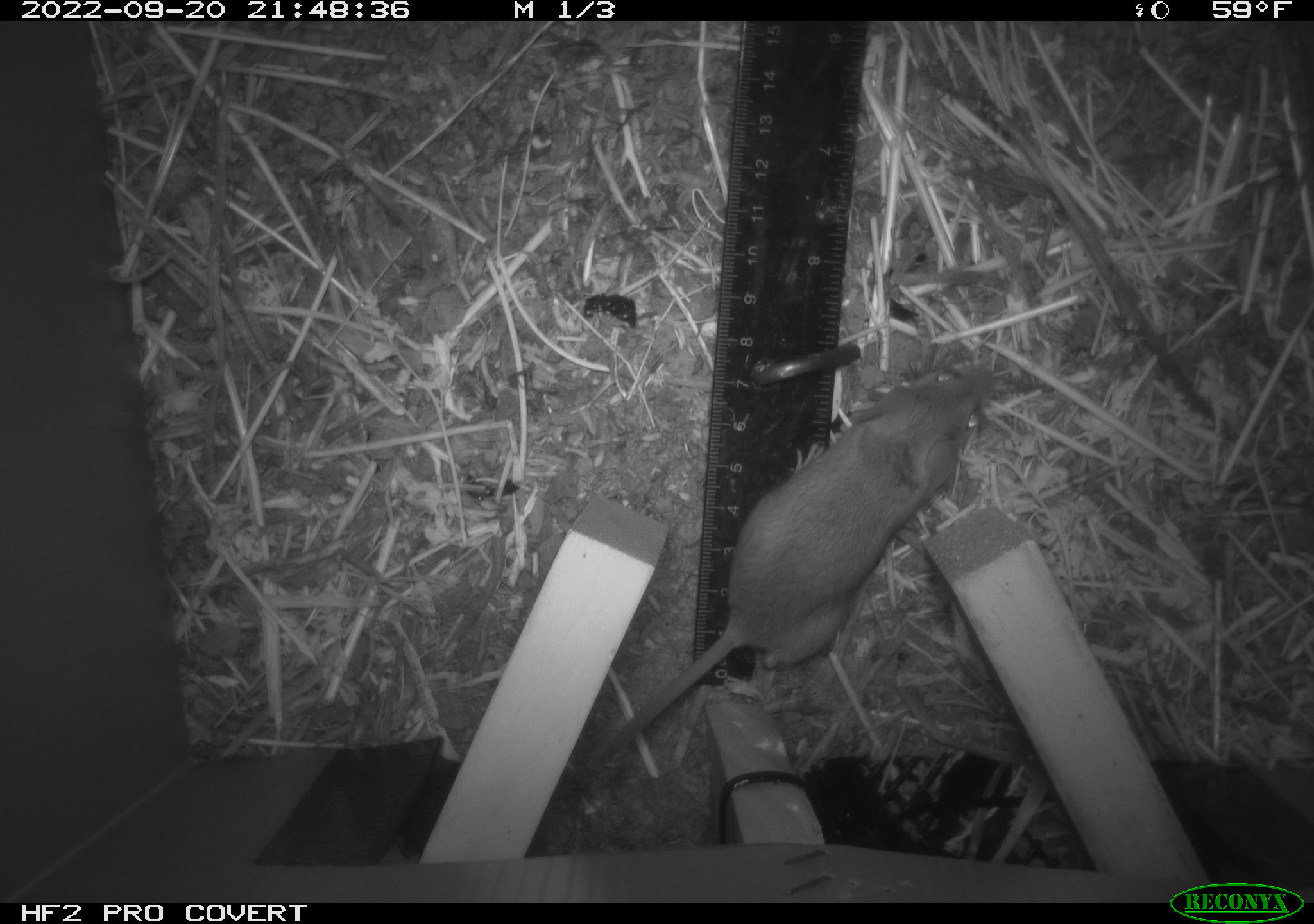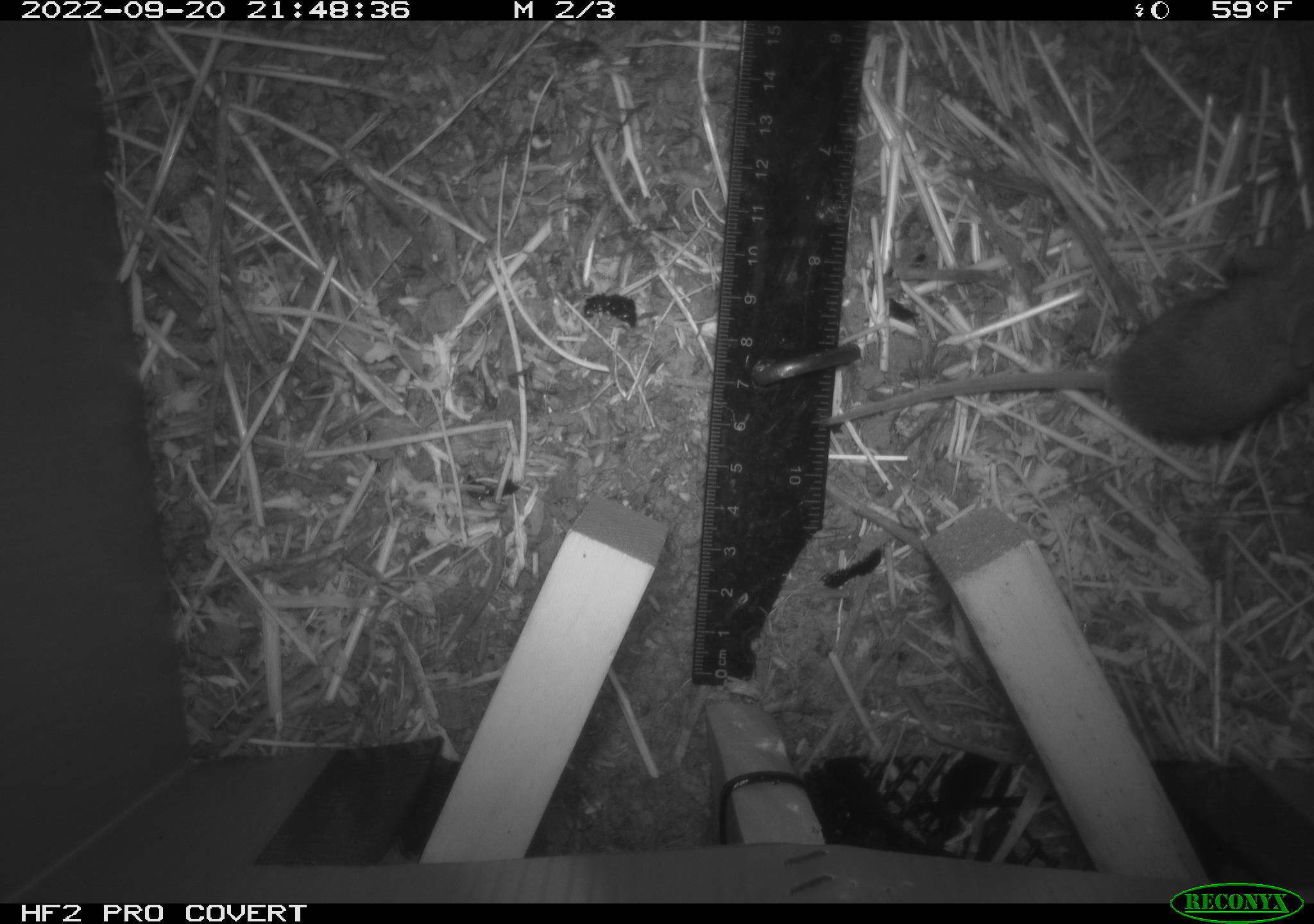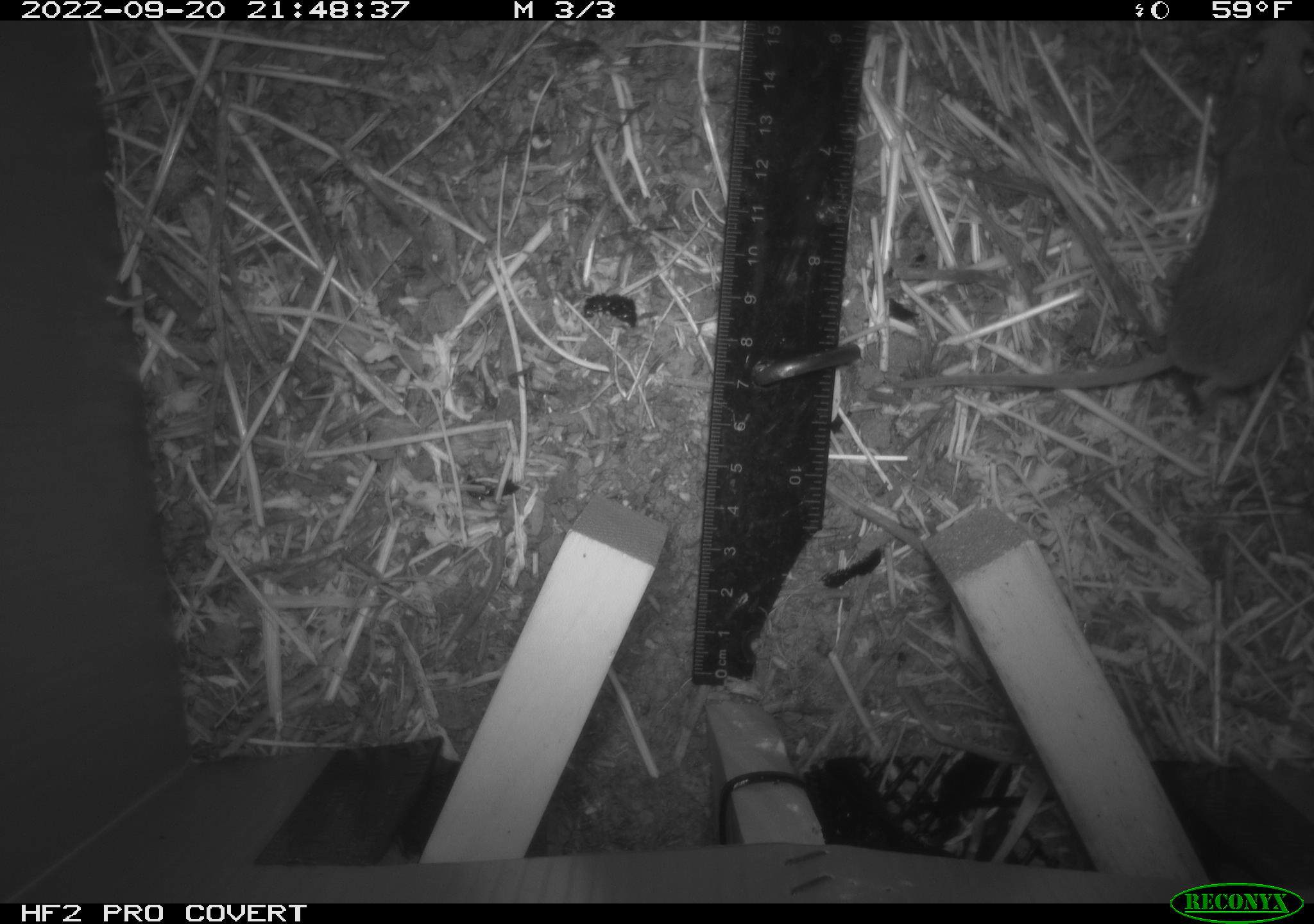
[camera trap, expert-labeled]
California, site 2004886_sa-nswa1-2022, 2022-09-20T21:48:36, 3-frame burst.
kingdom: Animalia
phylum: Chordata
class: Mammalia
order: Rodentia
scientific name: Rodentia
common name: rodent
Rodent (Rodentia).